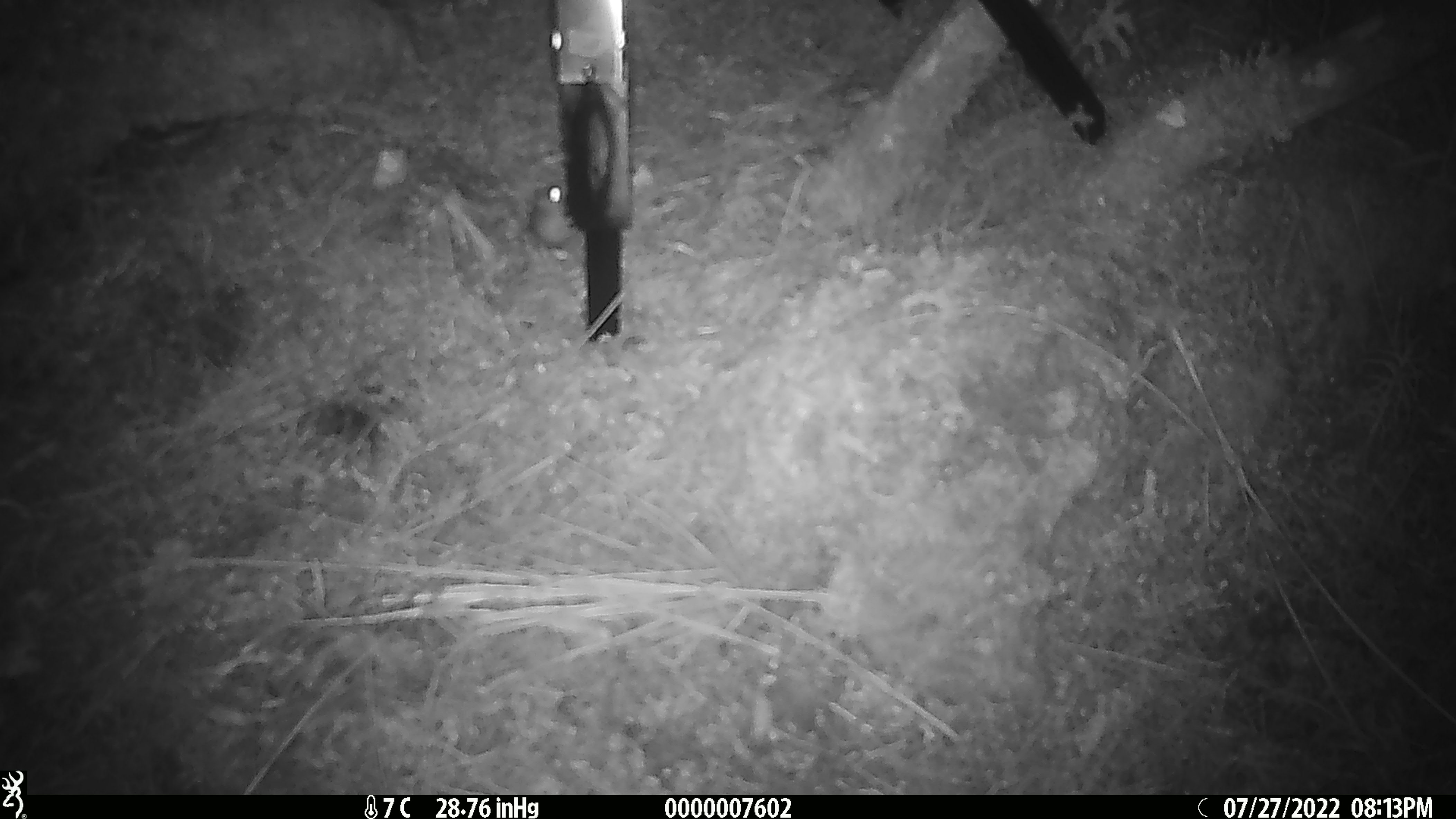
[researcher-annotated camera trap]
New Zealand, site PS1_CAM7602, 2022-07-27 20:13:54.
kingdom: Animalia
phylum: Chordata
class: Mammalia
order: Rodentia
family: Muridae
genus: Mus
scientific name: Mus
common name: mouse